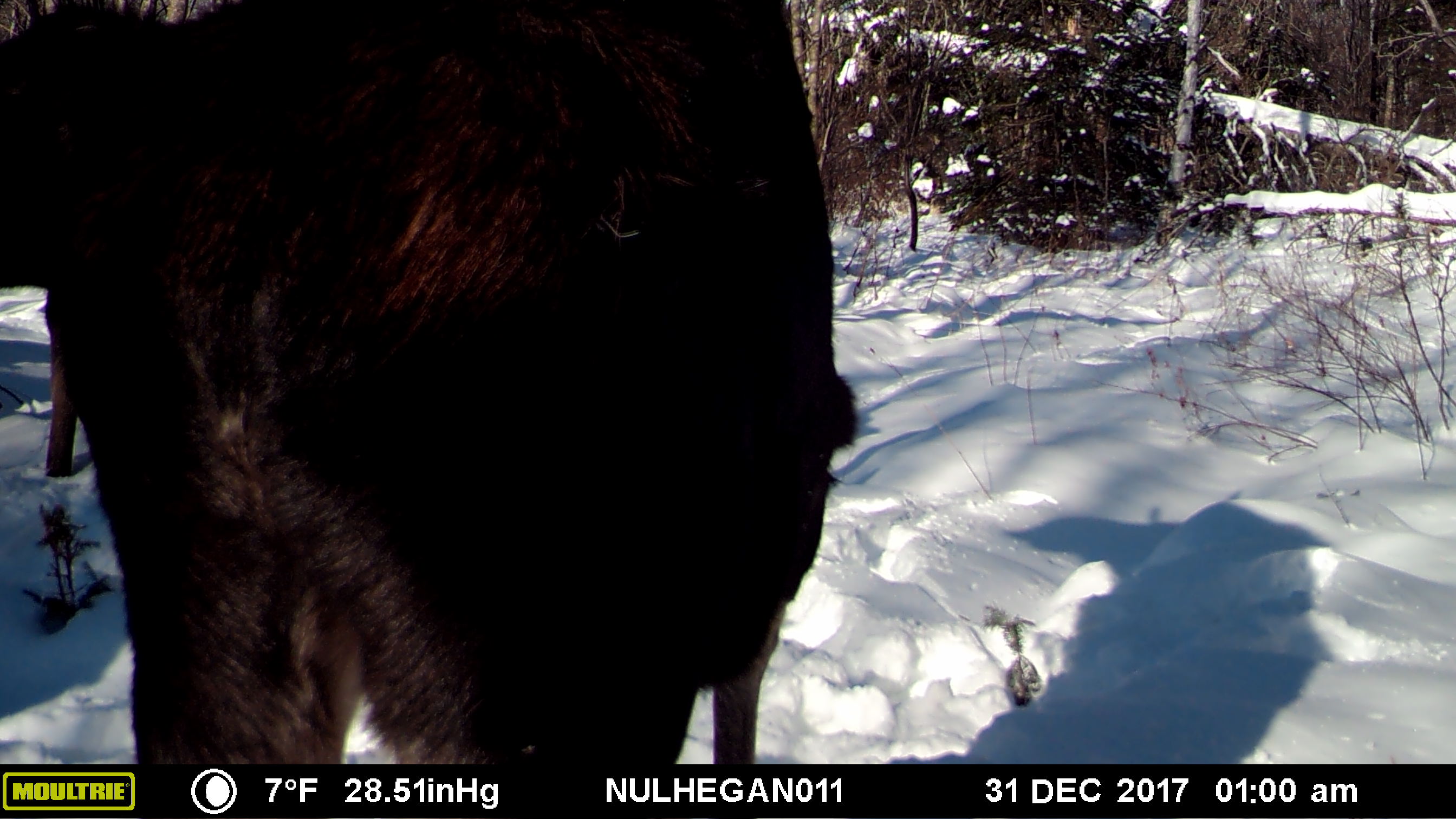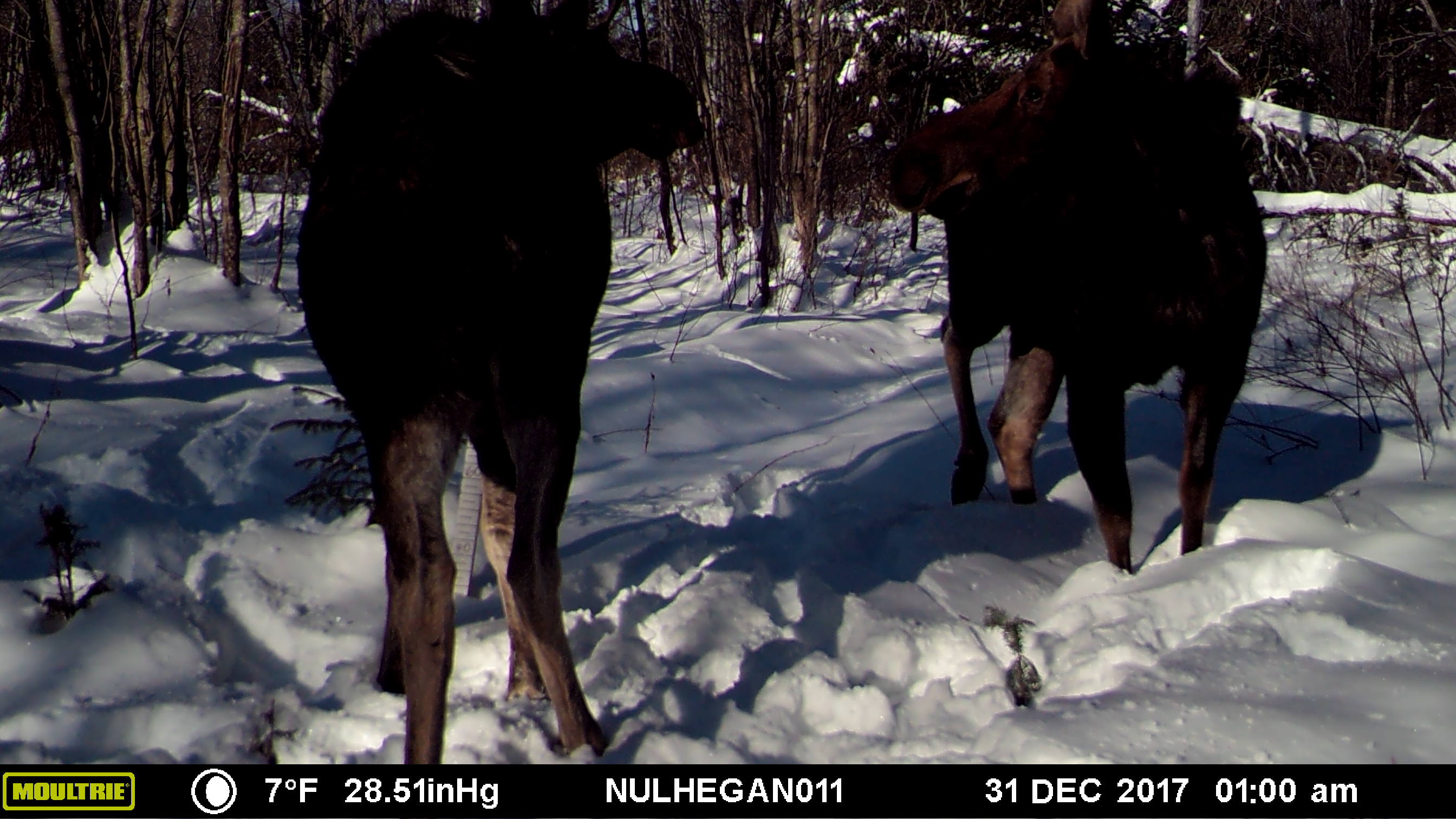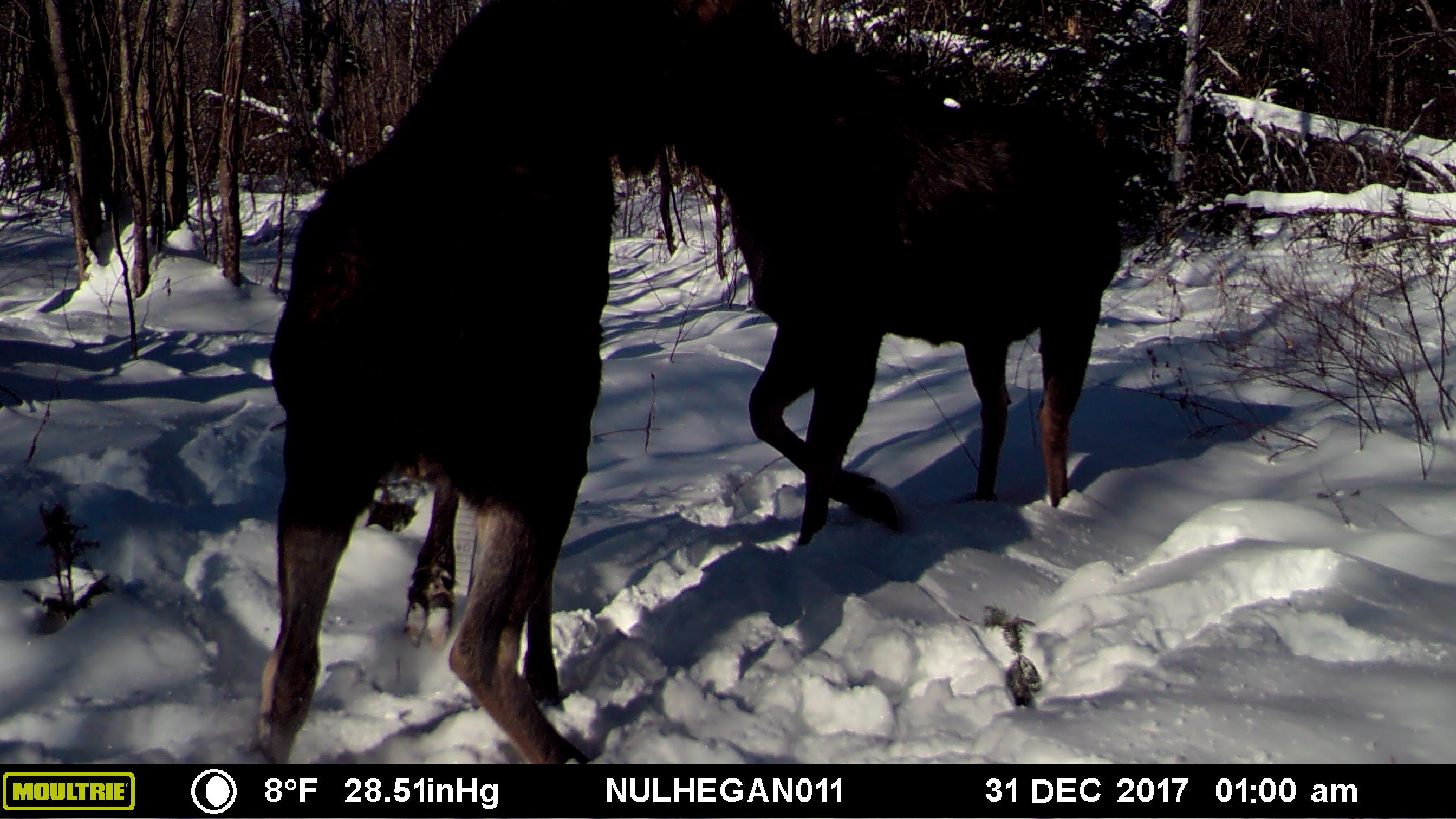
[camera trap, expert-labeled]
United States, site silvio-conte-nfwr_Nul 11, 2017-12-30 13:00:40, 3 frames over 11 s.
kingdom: Animalia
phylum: Chordata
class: Mammalia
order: Artiodactyla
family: Cervidae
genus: Alces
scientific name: Alces alces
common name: moose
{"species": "moose (Alces alces)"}